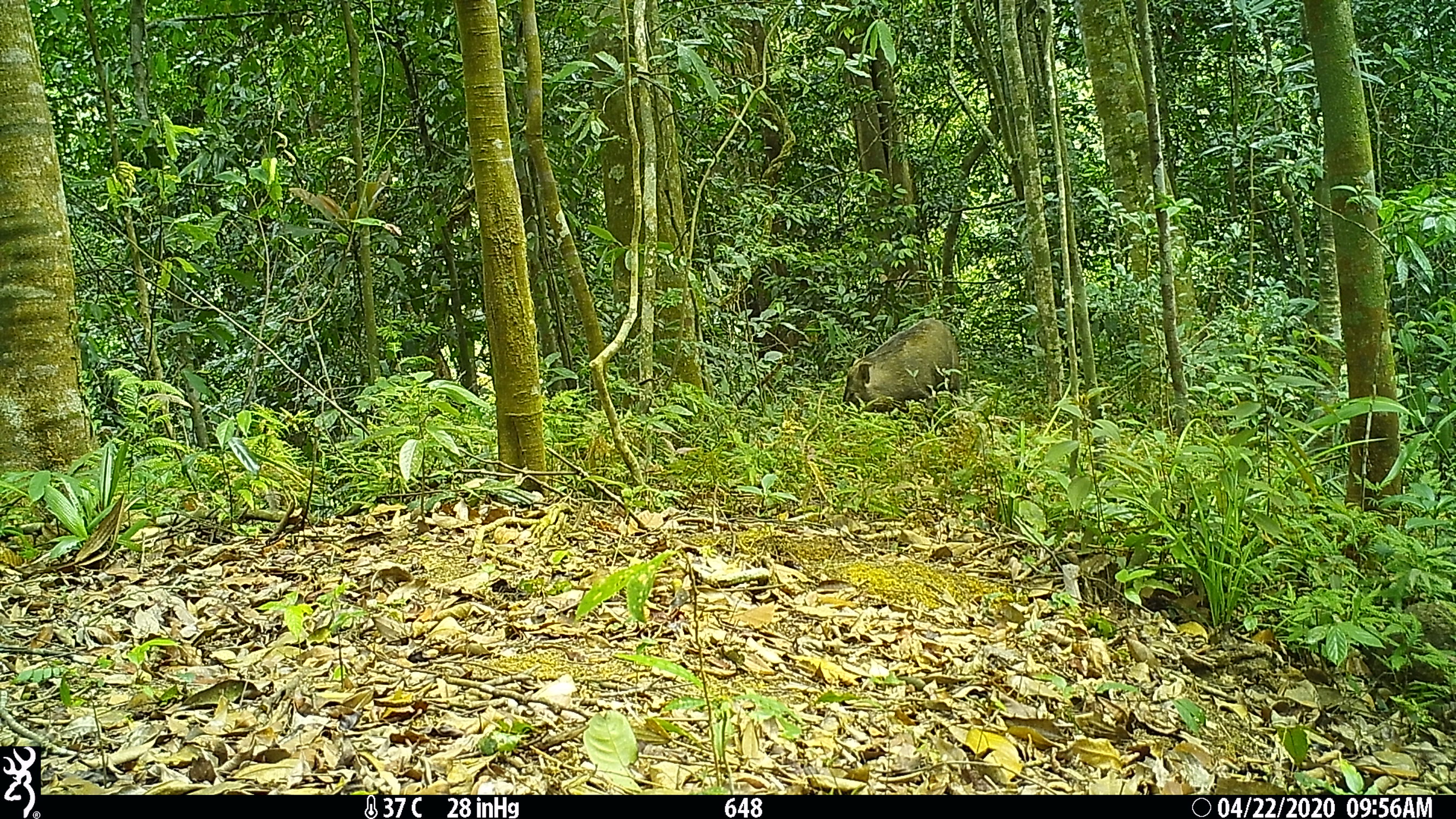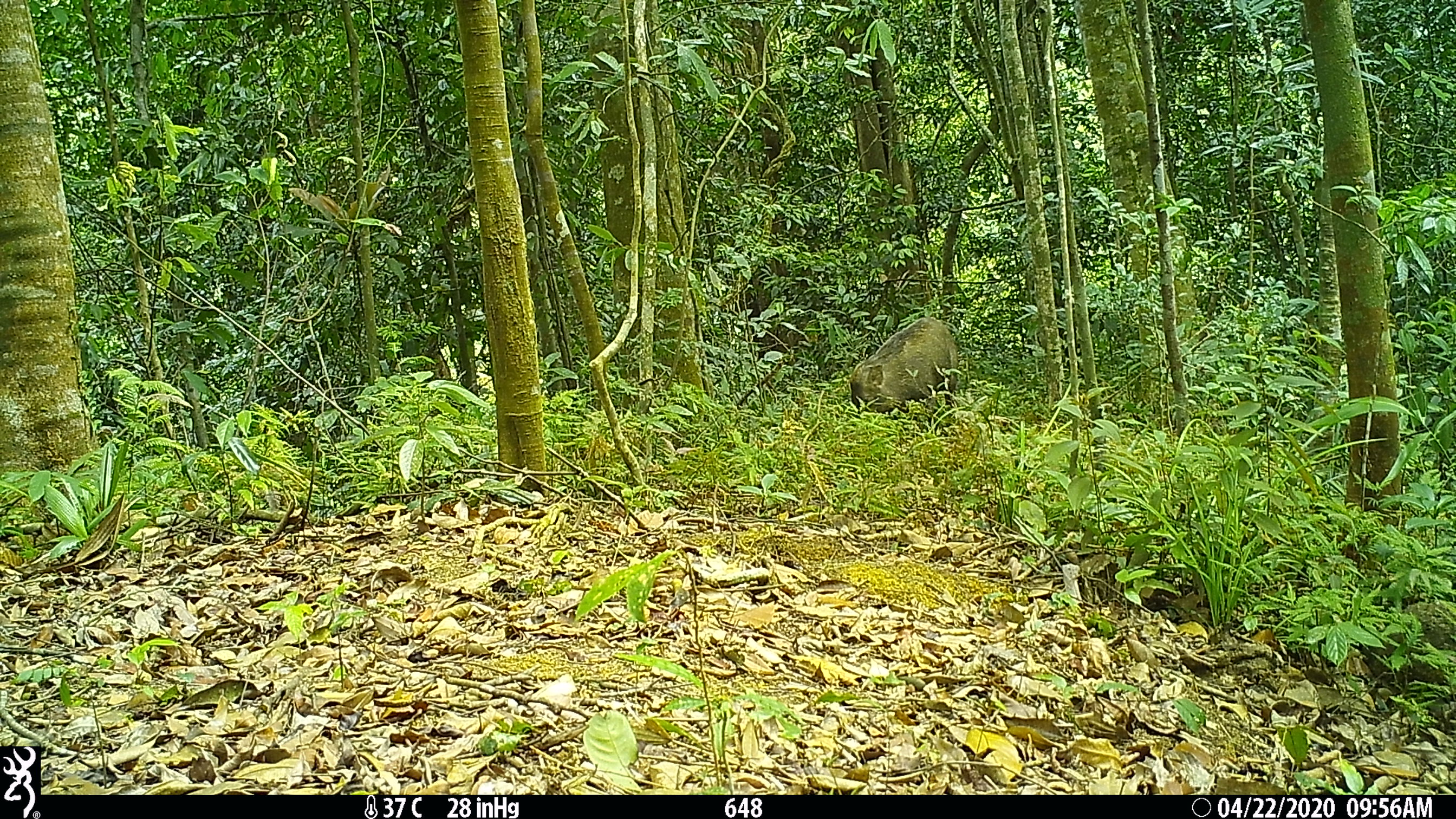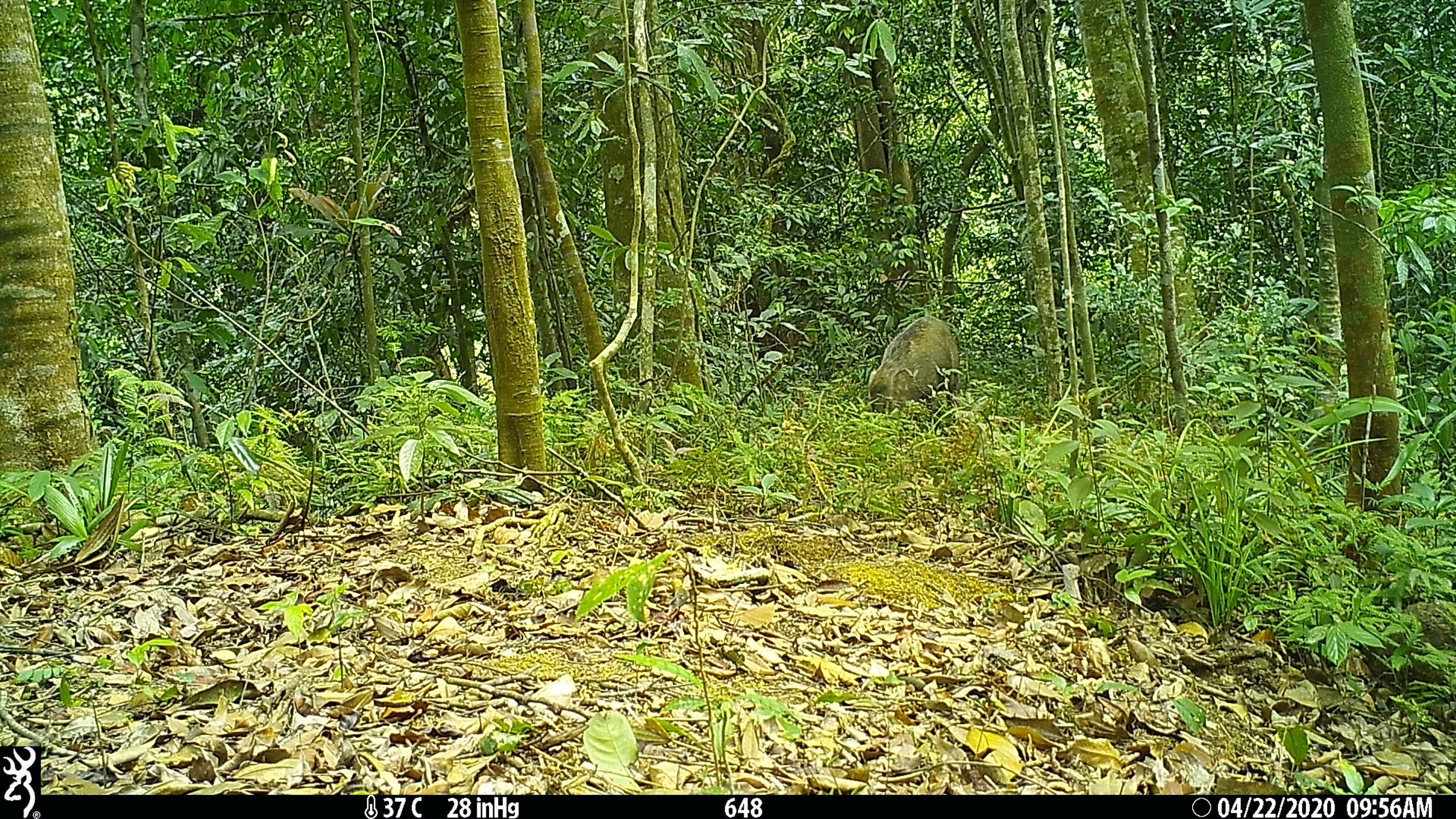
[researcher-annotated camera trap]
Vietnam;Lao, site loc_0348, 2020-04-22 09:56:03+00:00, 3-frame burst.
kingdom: Animalia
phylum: Chordata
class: Mammalia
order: Artiodactyla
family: Suidae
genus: Sus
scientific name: Sus scrofa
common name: eurasian wild pig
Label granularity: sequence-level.